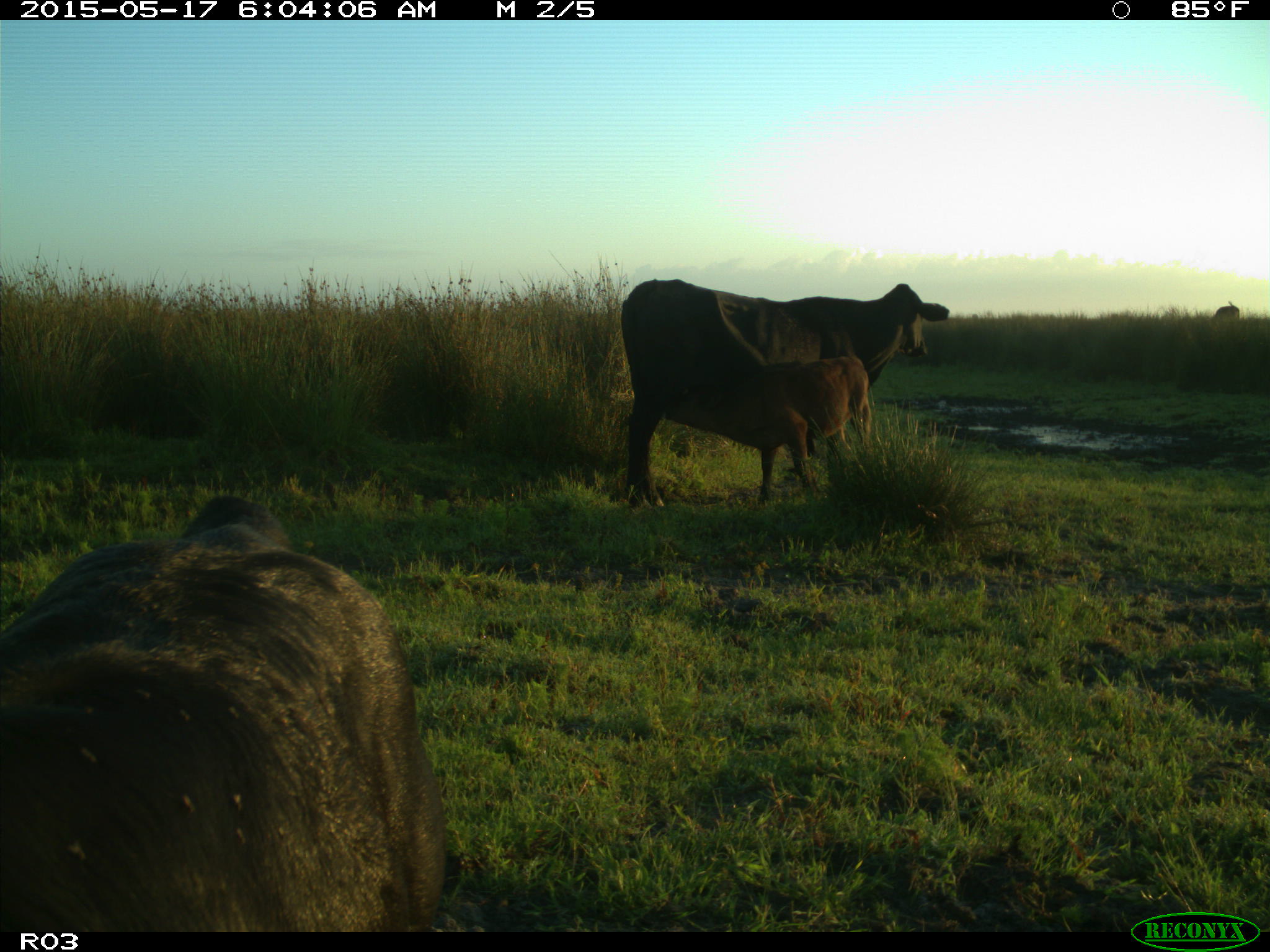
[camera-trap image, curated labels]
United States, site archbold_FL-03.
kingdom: Animalia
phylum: Chordata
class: Mammalia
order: Artiodactyla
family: Bovidae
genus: Bos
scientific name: Bos taurus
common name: domestic cow